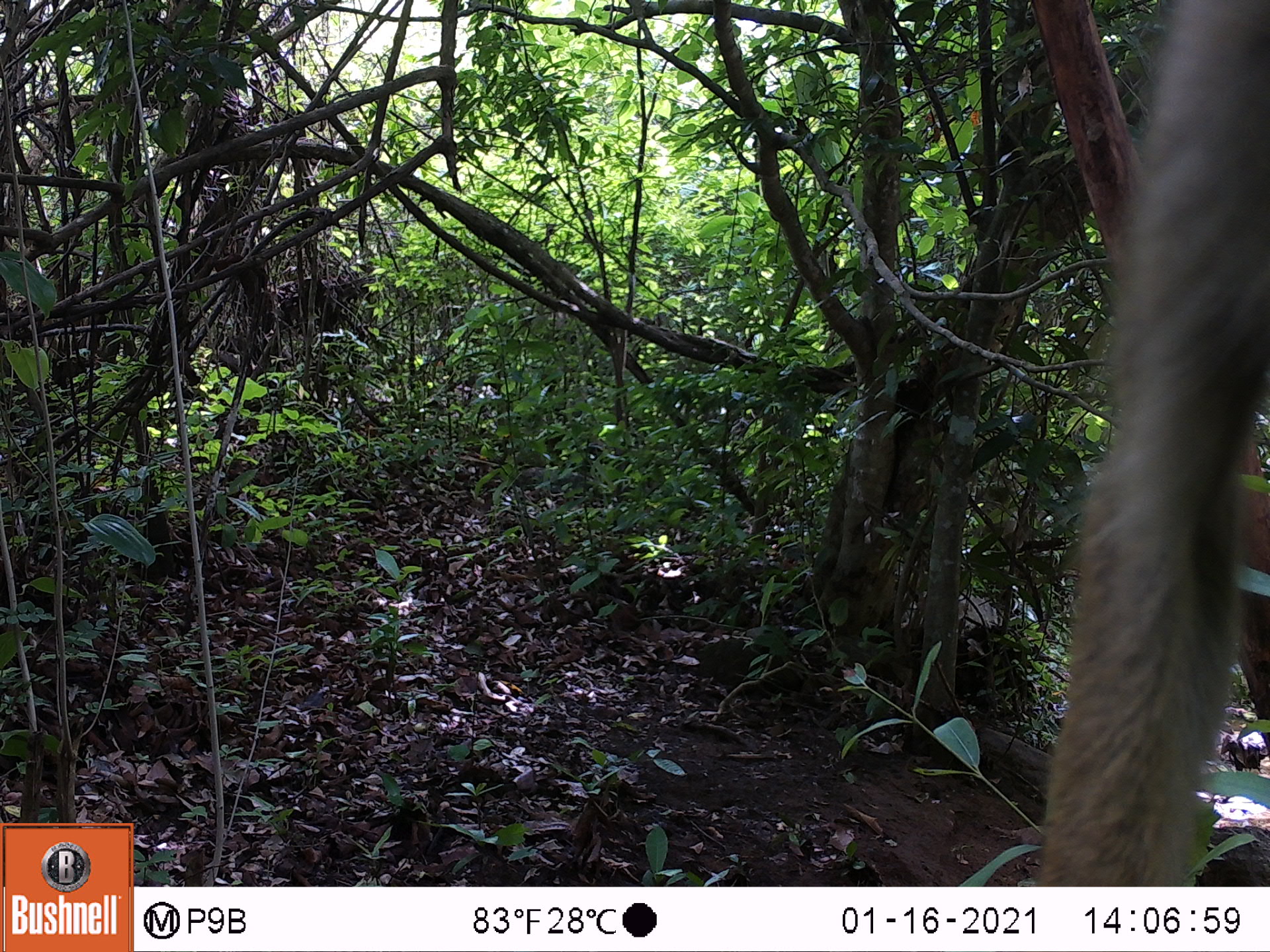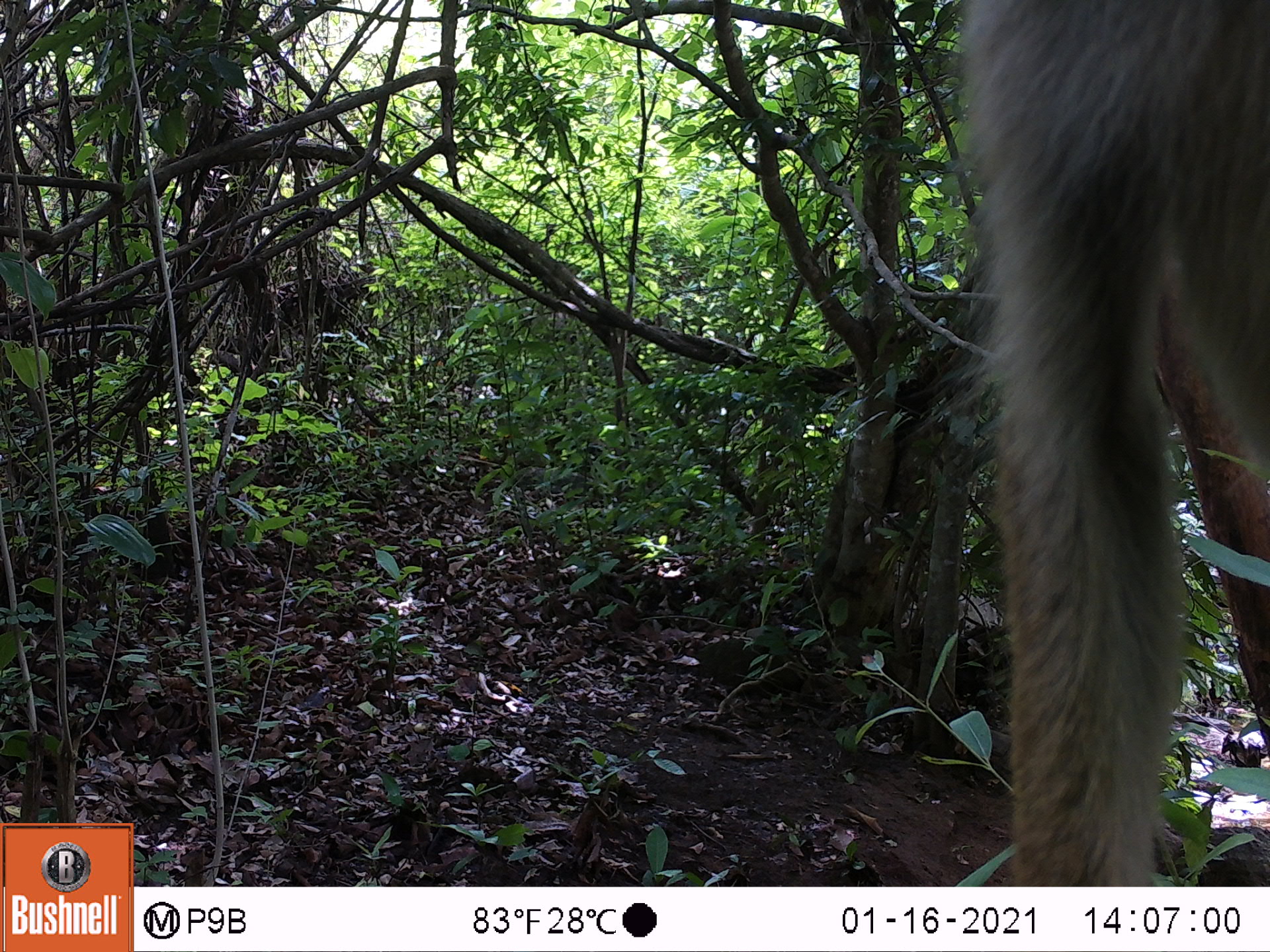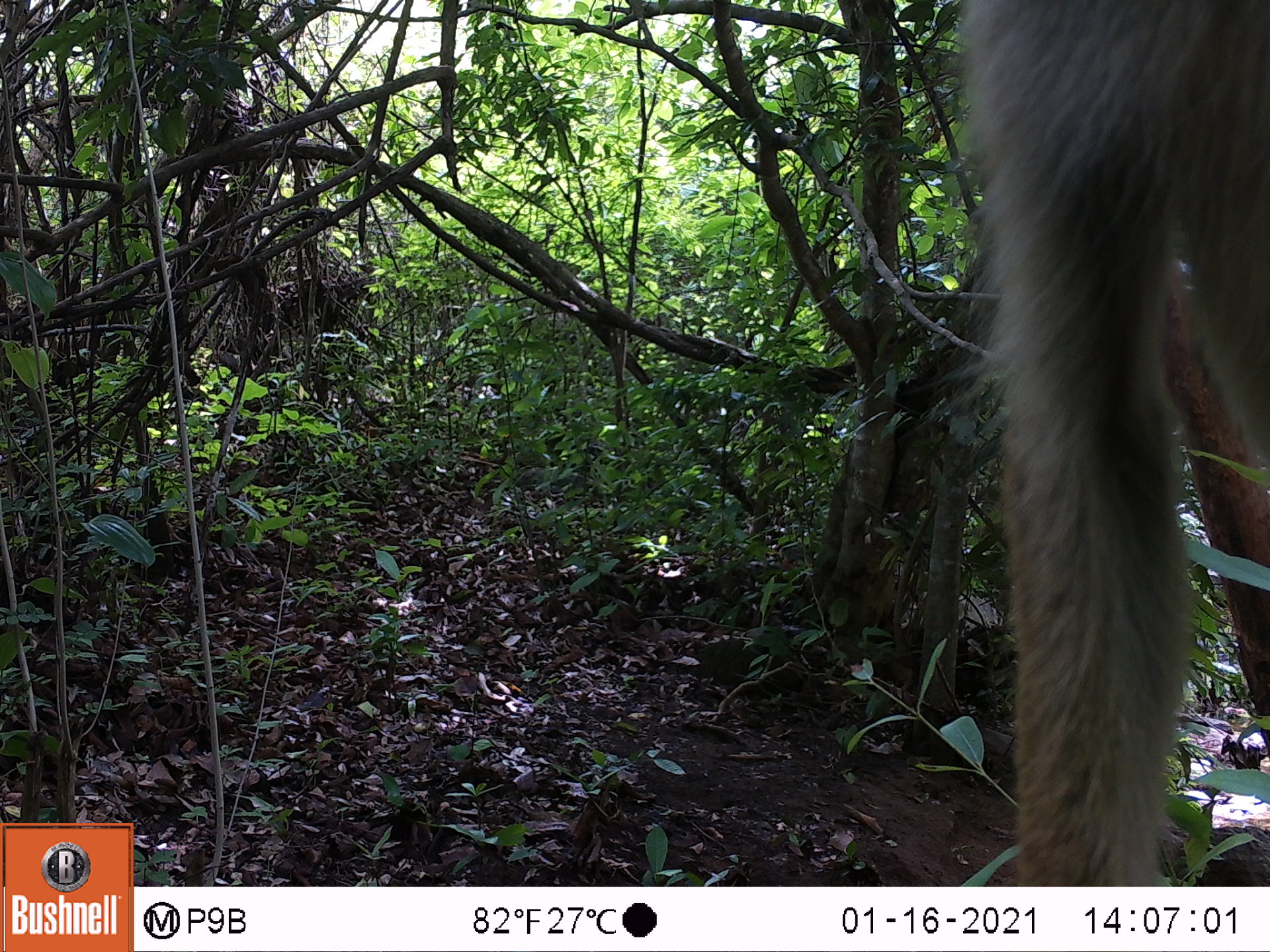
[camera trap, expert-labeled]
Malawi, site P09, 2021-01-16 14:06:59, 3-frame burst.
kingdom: Animalia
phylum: Chordata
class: Mammalia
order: Primates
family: Cercopithecidae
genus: Papio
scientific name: Papio cynocephalus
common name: yellow baboon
Yellow baboon (Papio cynocephalus), count 1.